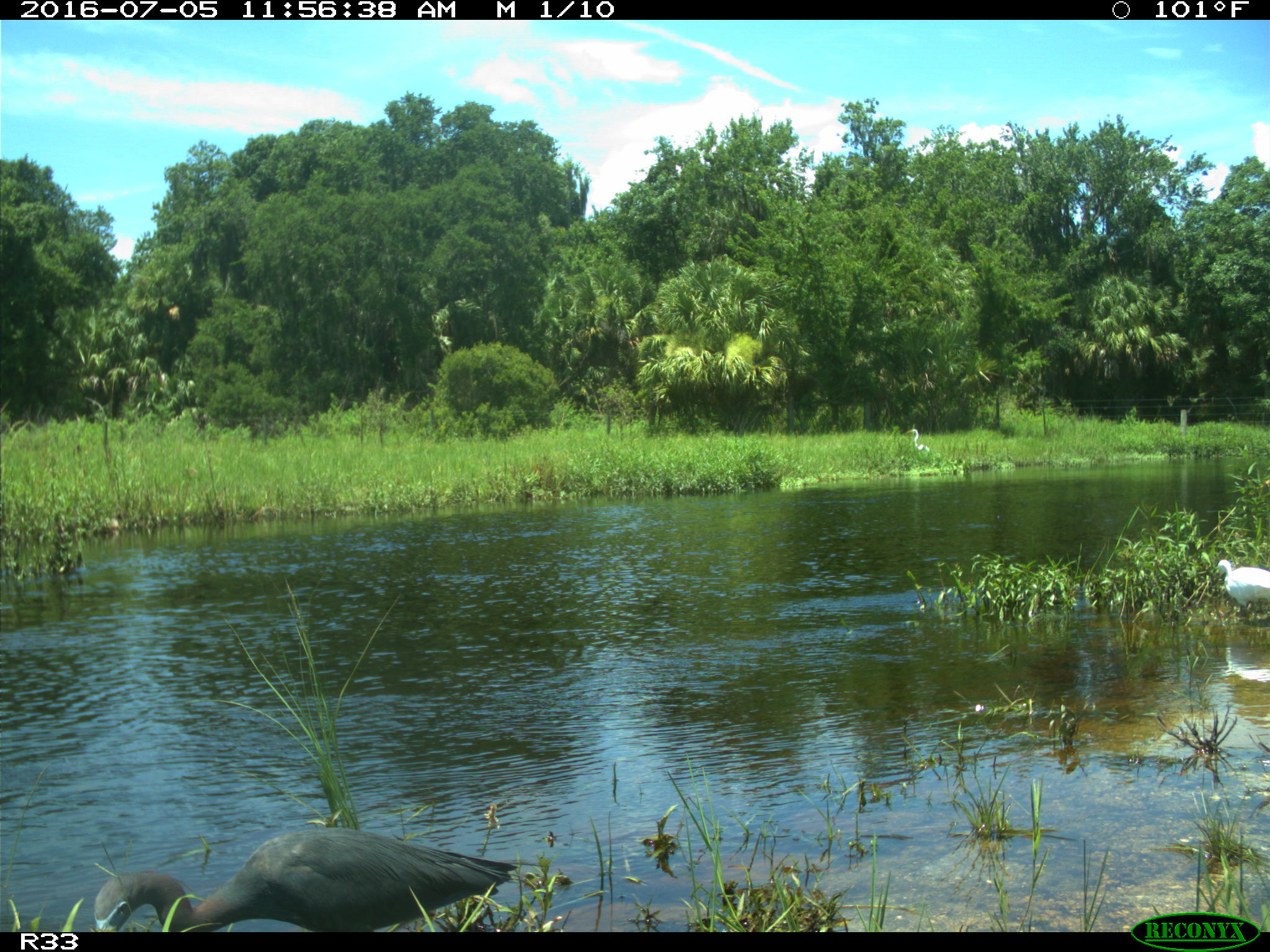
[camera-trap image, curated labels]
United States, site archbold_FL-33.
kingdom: Animalia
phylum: Chordata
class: Aves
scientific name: Aves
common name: birds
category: unidentified bird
Unidentified bird (birds) (Aves).